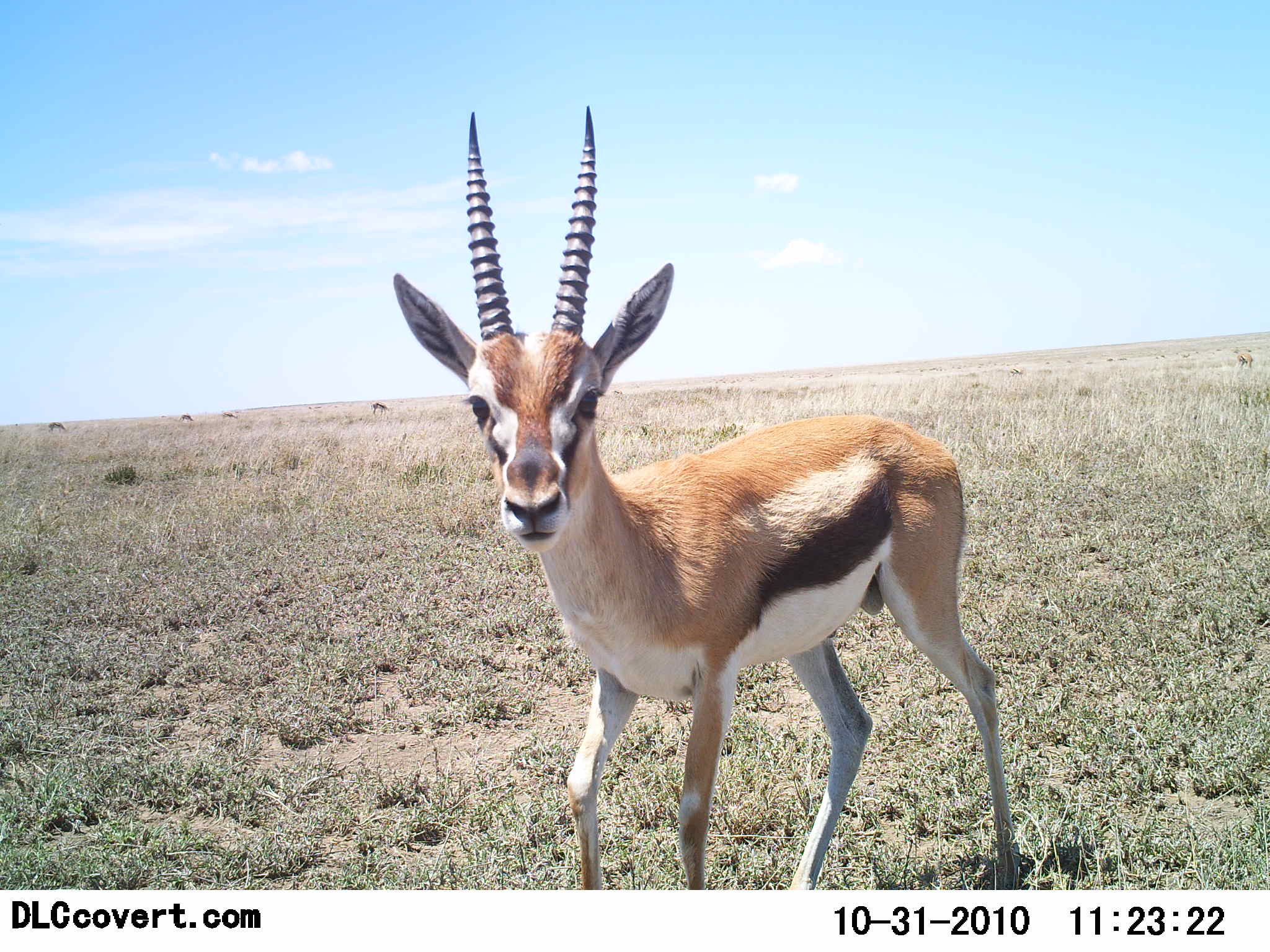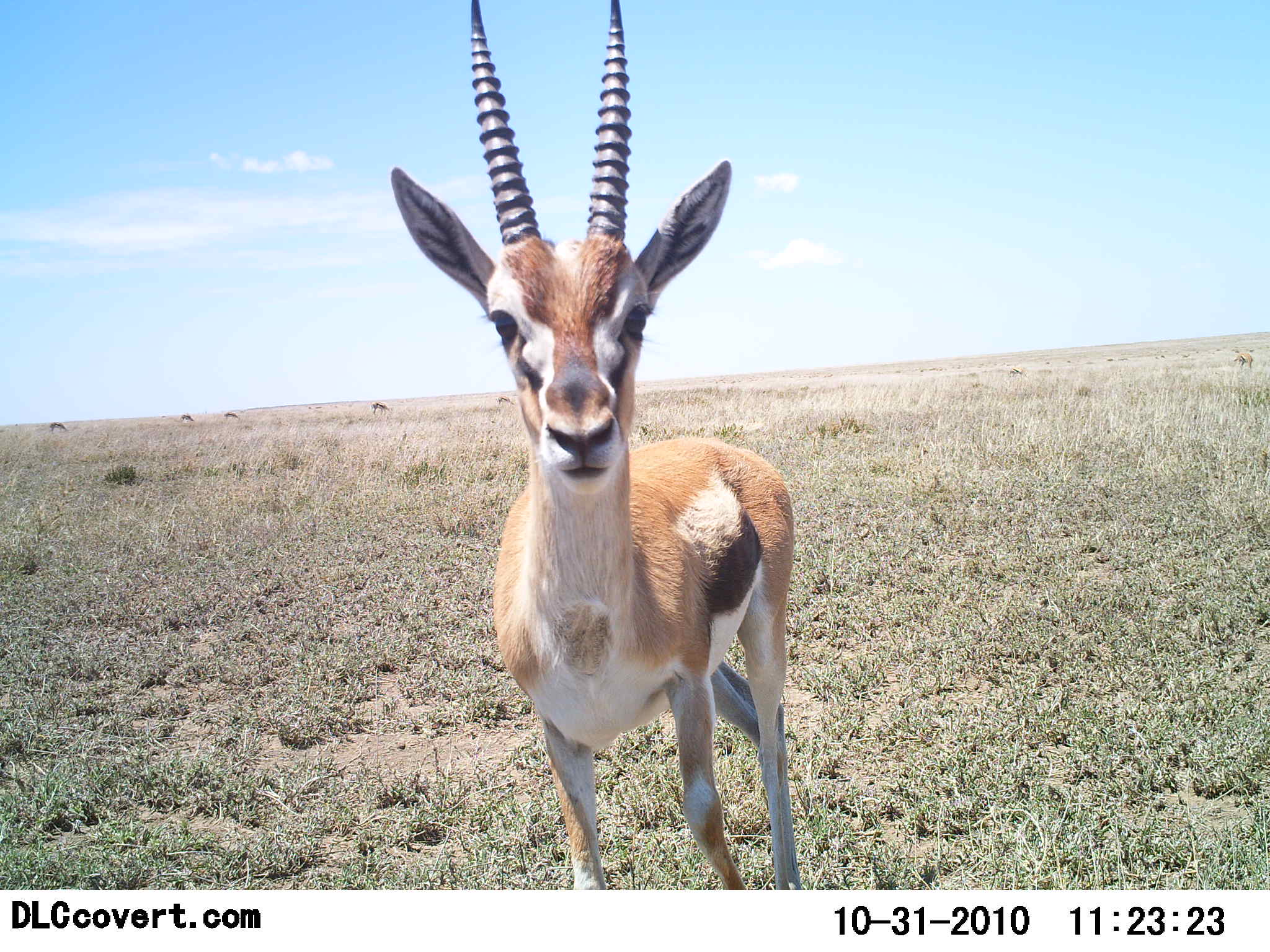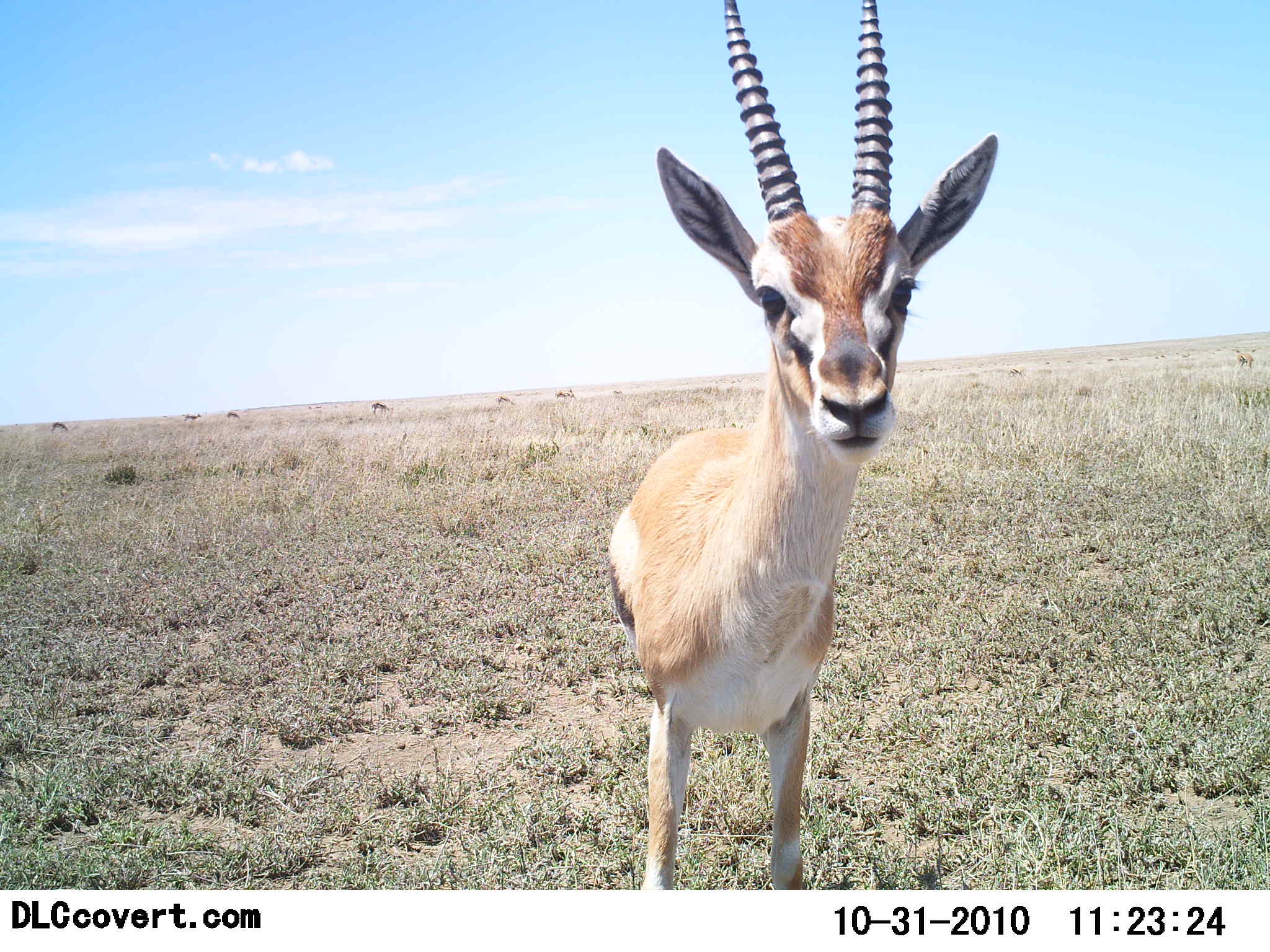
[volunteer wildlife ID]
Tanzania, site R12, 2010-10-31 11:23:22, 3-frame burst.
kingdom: Animalia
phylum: Chordata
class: Mammalia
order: Artiodactyla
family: Bovidae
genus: Eudorcas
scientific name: Eudorcas thomsonii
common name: thomson's gazelle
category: gazellethomsons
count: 1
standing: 91%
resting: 0%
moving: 17%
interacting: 22%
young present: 0%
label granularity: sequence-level